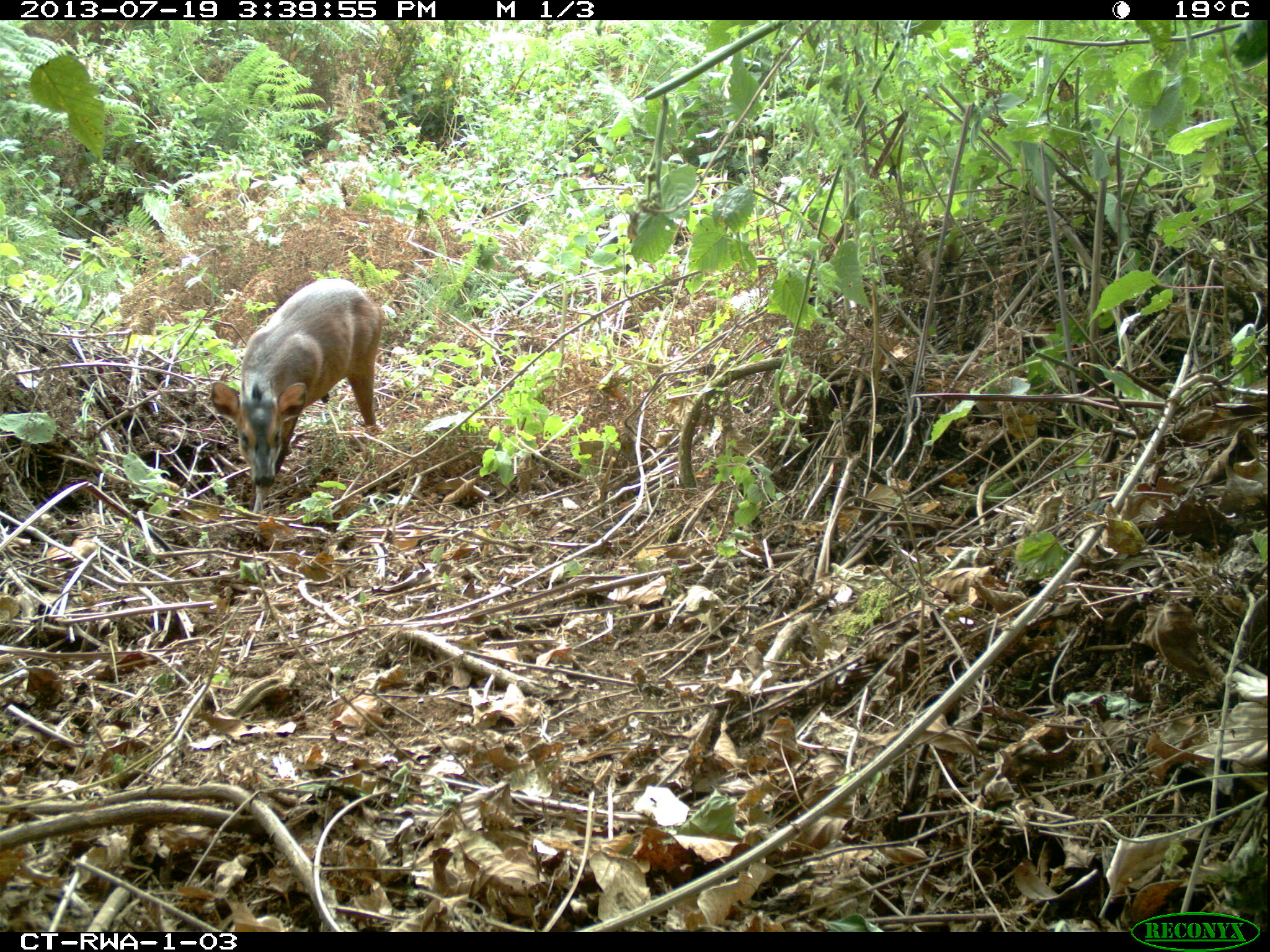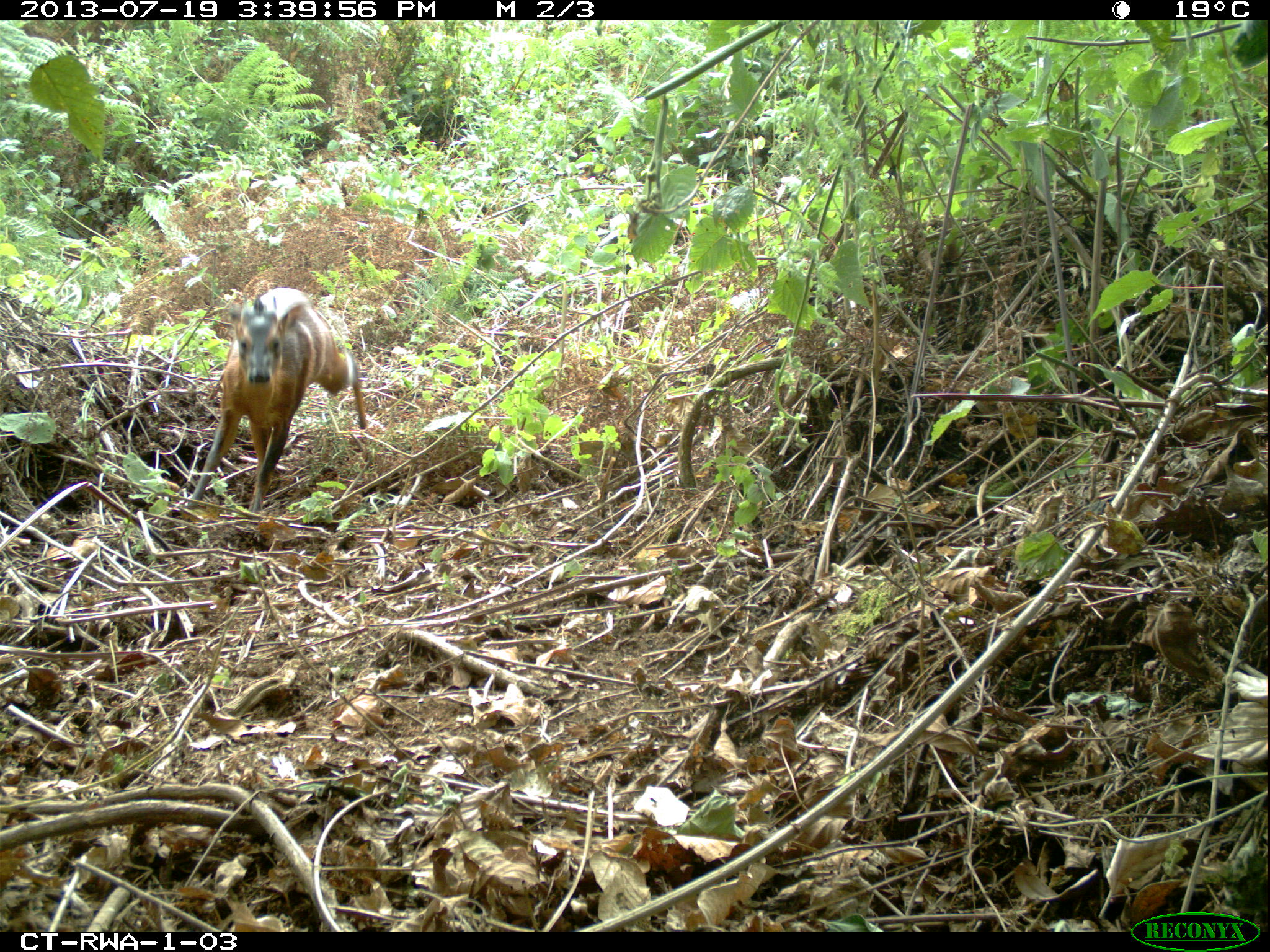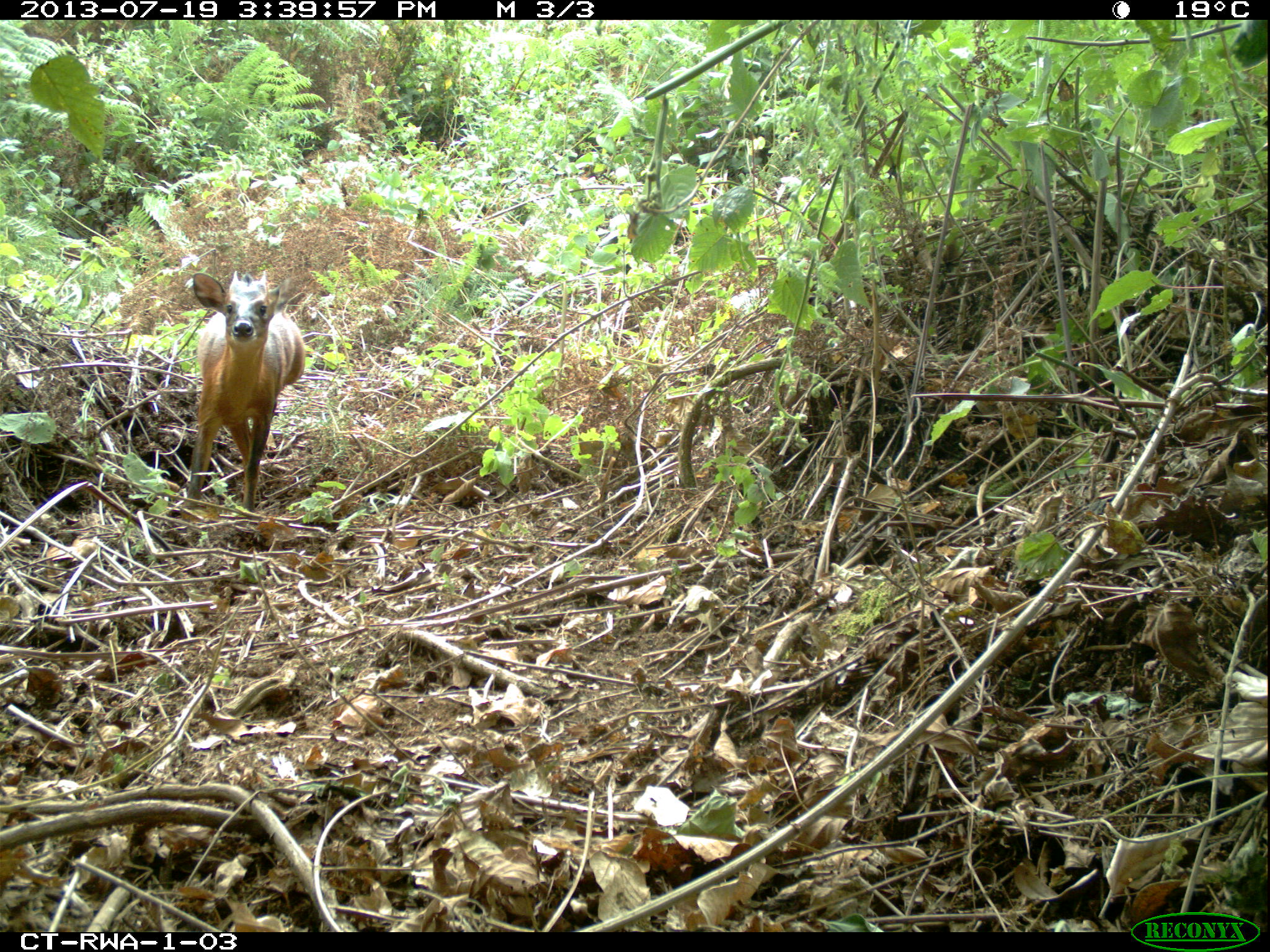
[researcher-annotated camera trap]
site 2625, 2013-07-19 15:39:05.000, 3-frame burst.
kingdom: Animalia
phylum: Chordata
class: Mammalia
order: Artiodactyla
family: Bovidae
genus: Cephalophus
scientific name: Cephalophus nigrifrons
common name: black-fronted duiker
Cephalophus nigrifrons (black-fronted duiker), count 1.